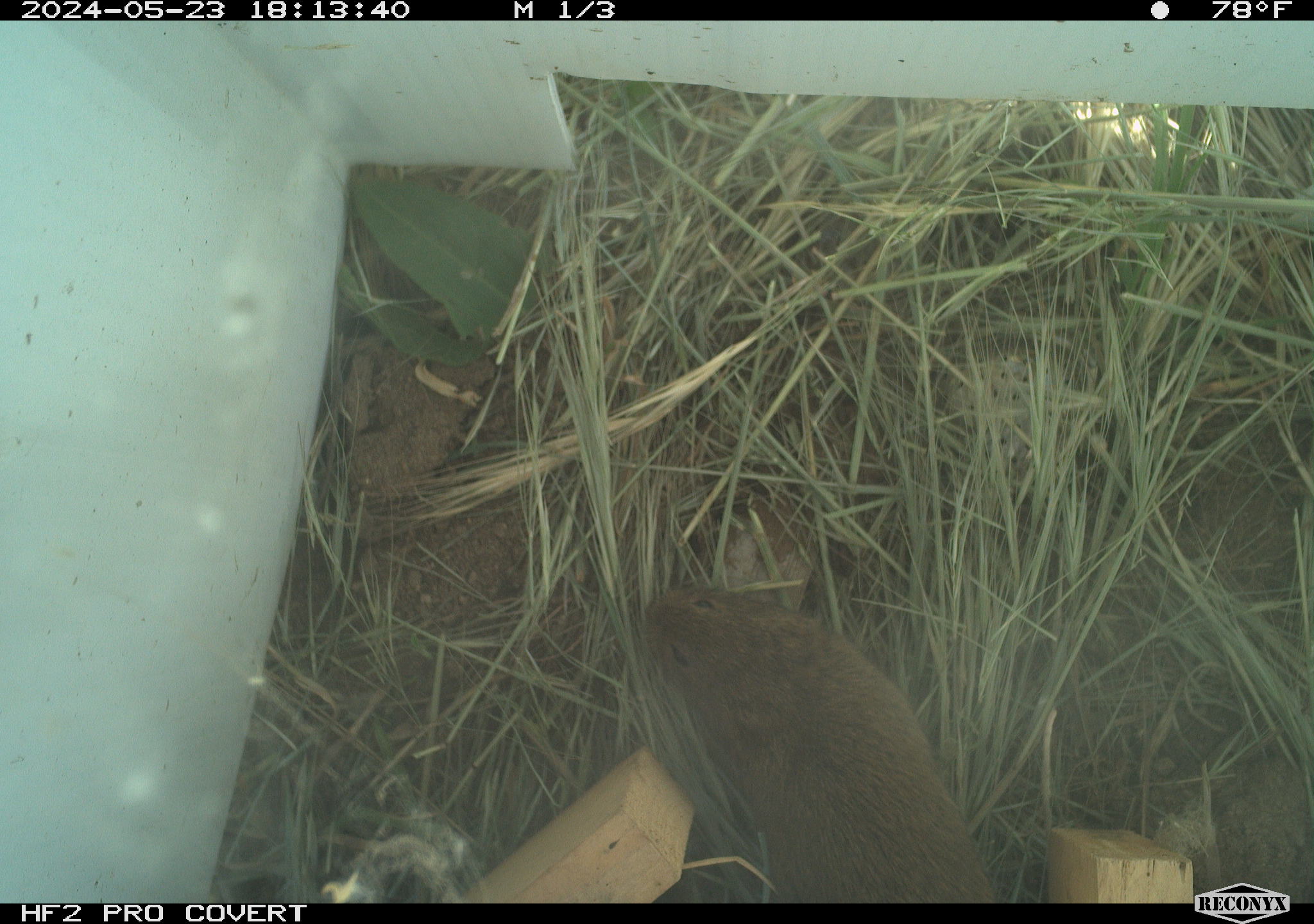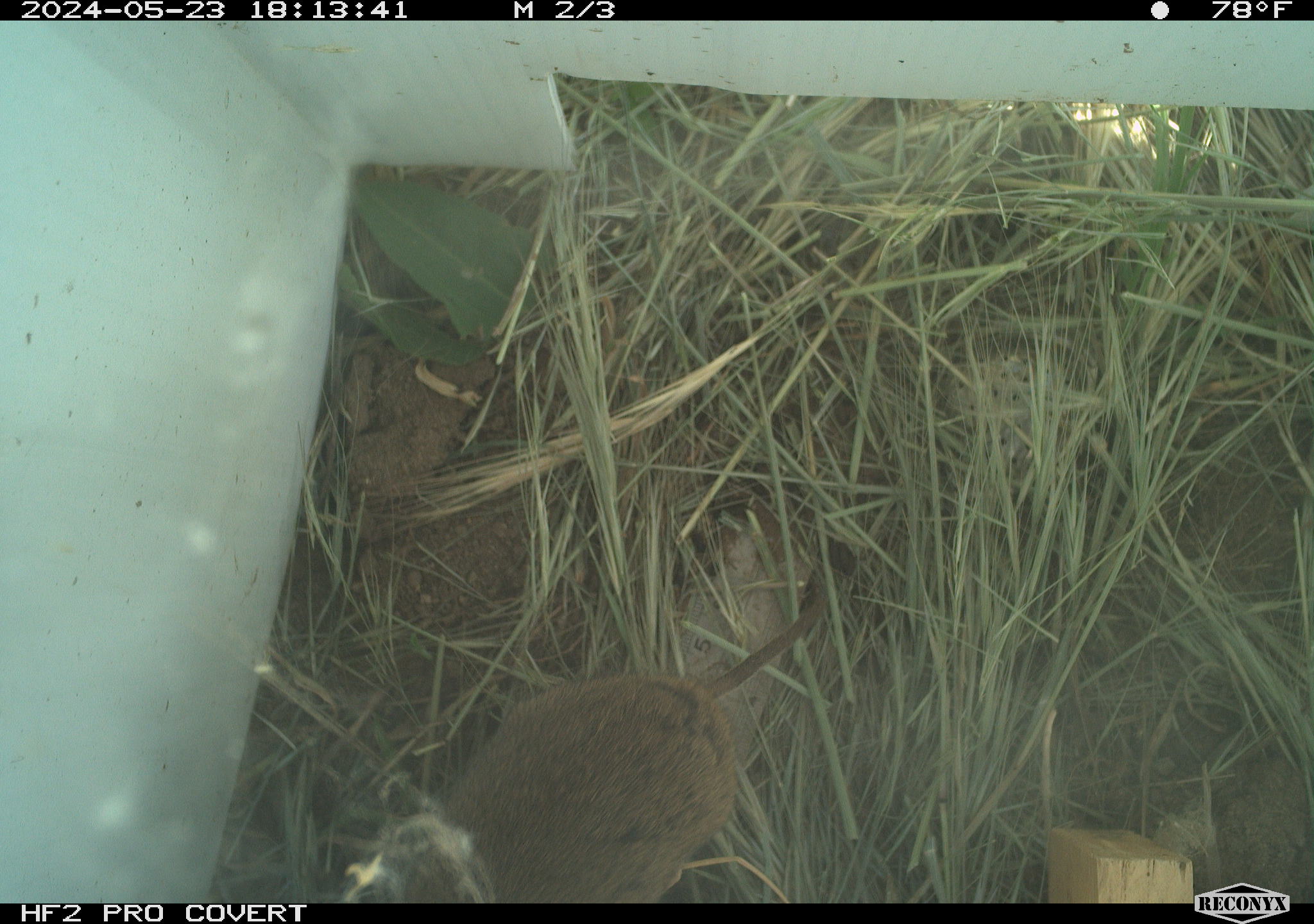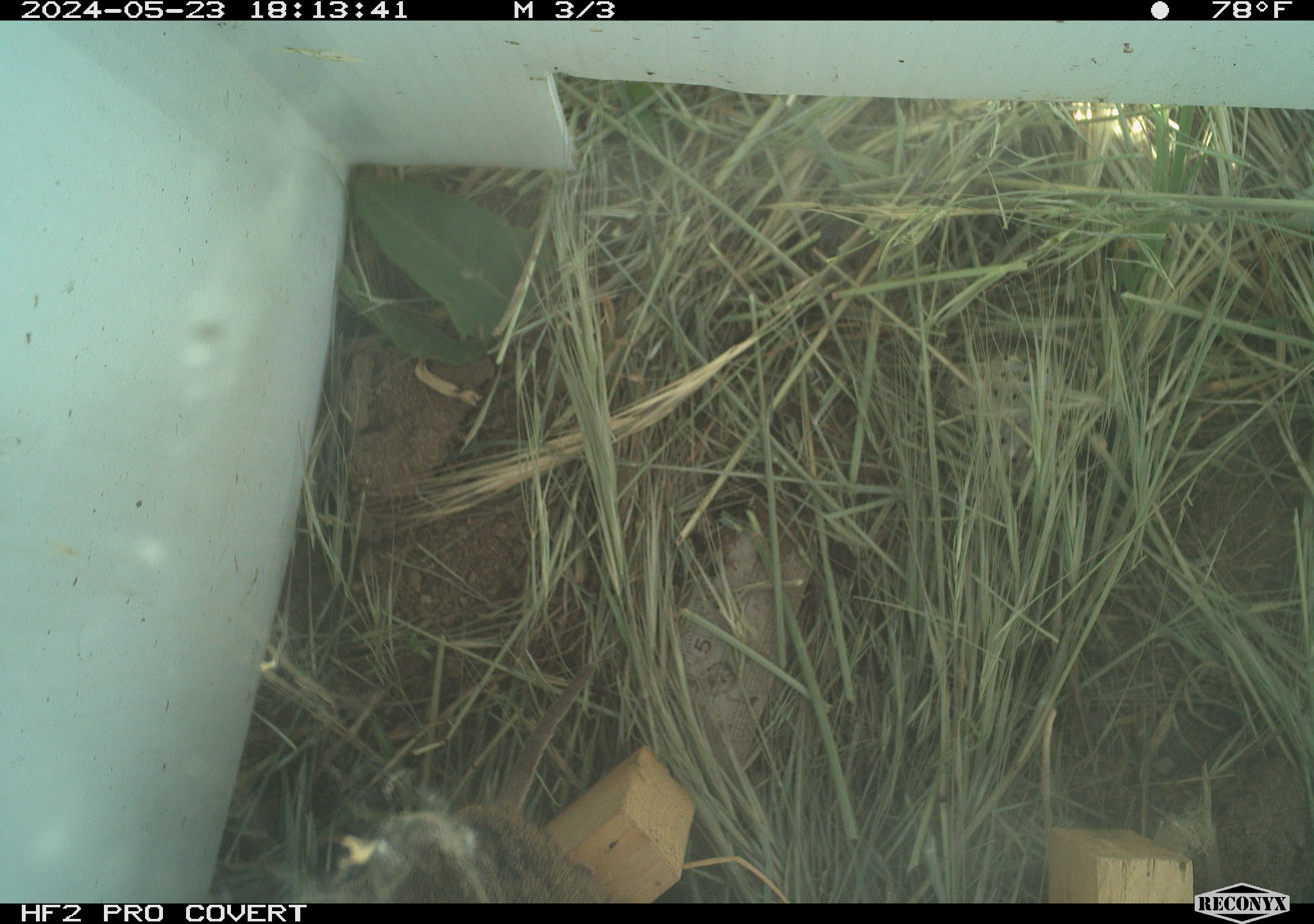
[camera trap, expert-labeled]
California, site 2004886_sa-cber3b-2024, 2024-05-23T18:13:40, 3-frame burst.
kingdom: Animalia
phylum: Chordata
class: Mammalia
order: Rodentia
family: Cricetidae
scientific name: Arvicolinae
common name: voles, lemmings, and muskrats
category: arvicolinae subfamily